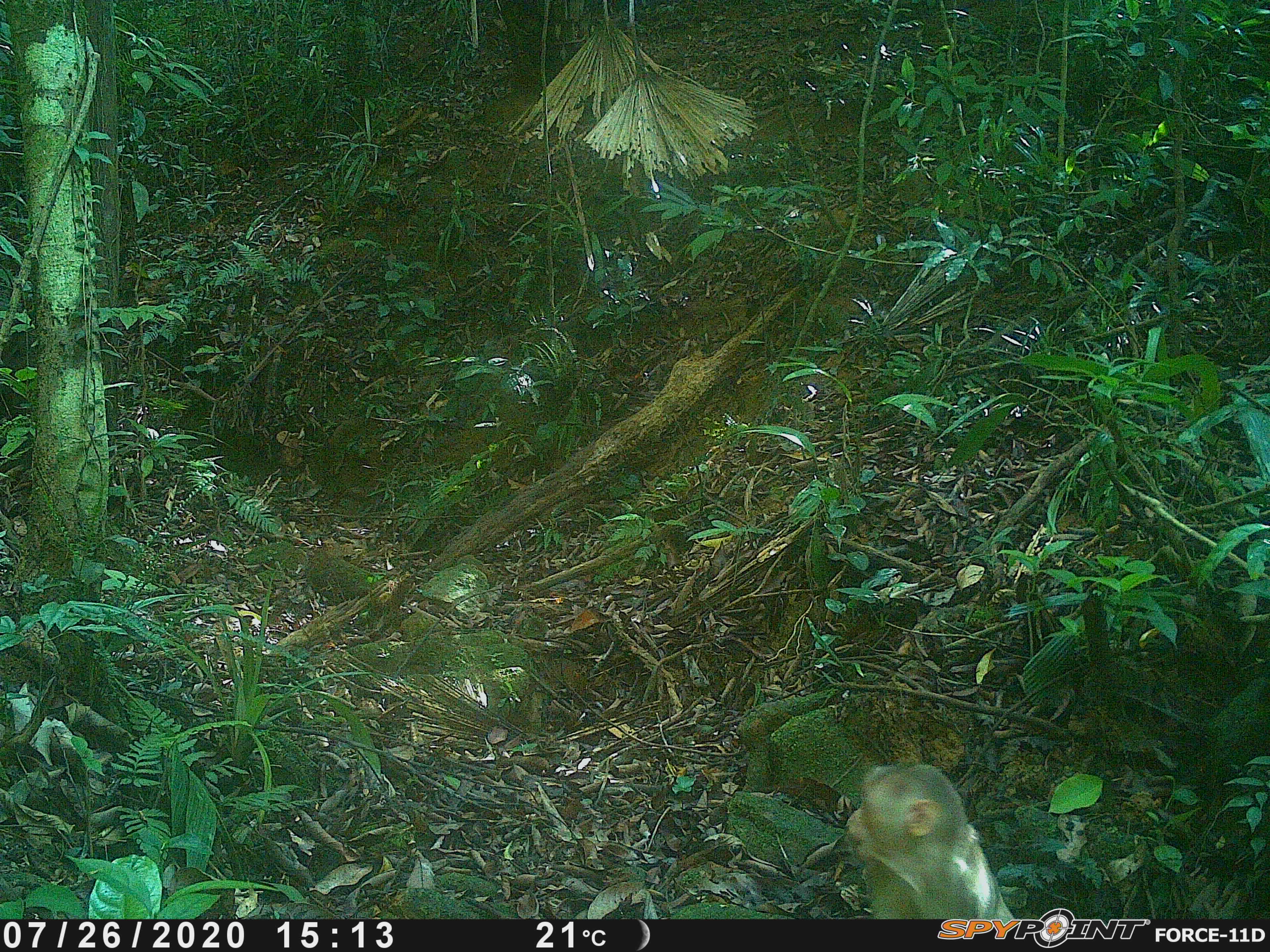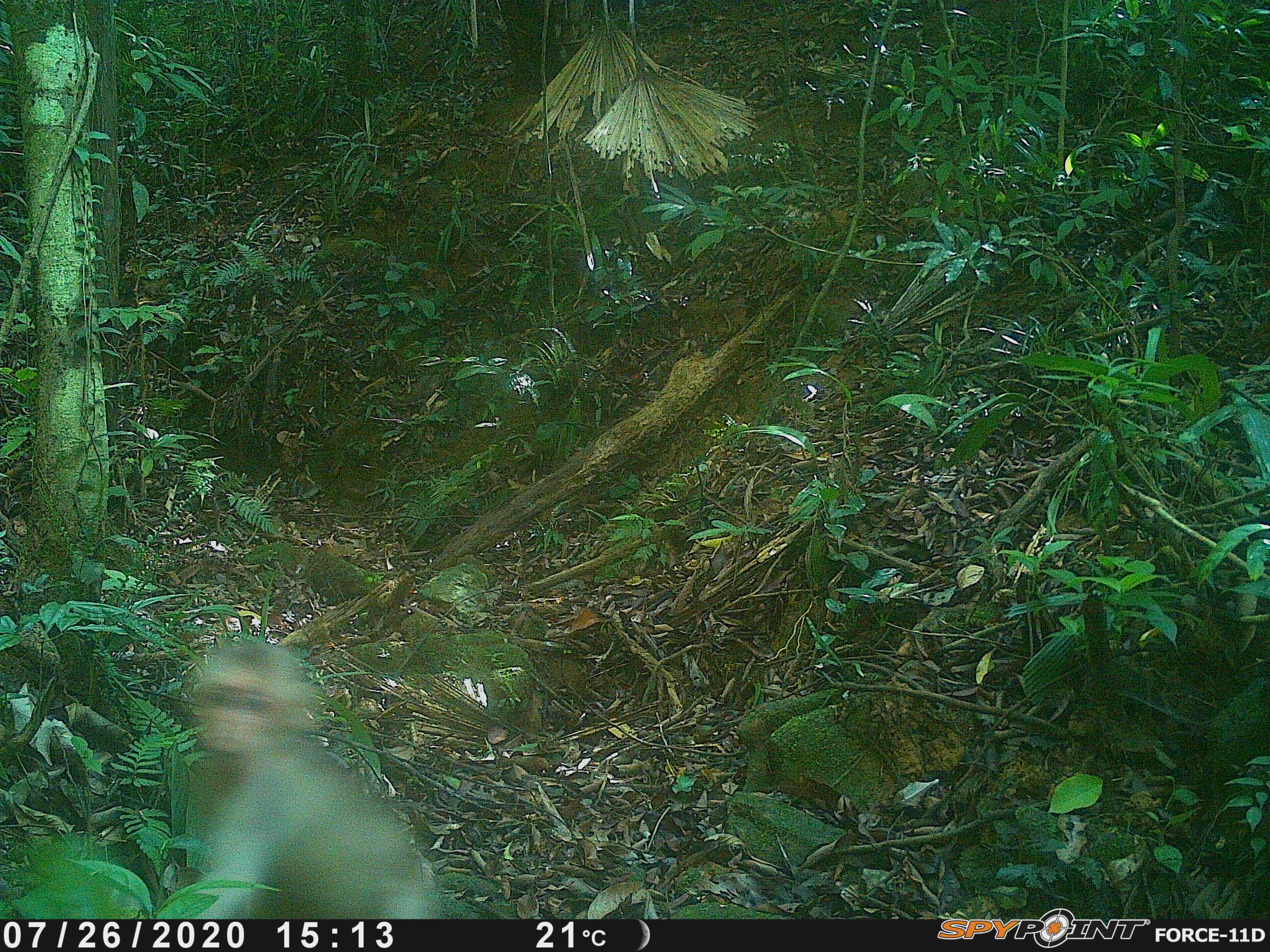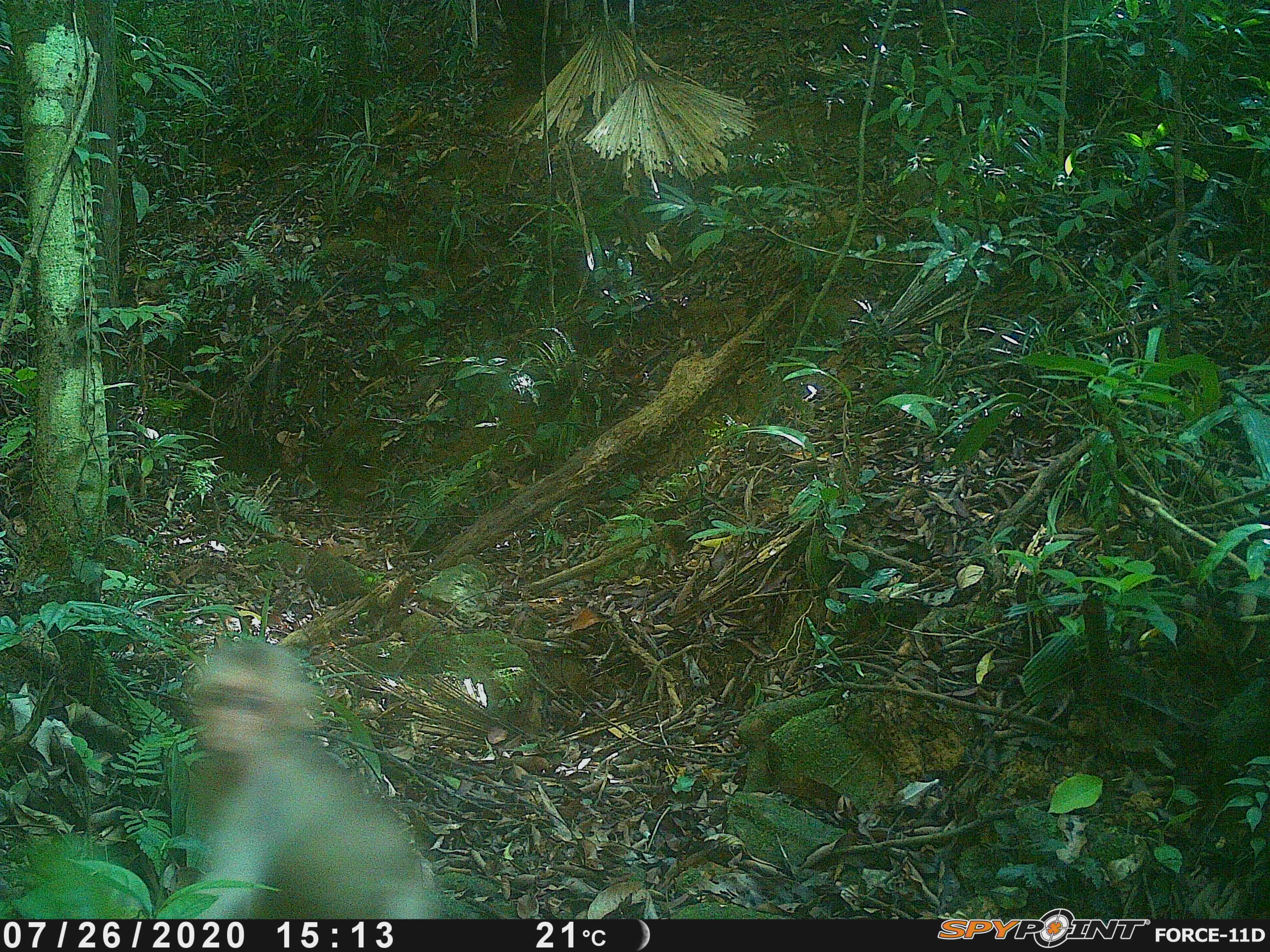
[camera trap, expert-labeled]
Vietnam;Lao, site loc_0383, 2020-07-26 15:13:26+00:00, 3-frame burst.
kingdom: Animalia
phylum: Chordata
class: Mammalia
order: Primates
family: Cercopithecidae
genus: Macaca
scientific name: Macaca arctoides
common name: stump-tailed macaque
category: stump tailed macaque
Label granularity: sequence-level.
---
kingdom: Animalia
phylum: Chordata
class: Mammalia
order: Primates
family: Cercopithecidae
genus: Macaca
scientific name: Macaca nemestrina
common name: pig-tailed macaque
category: pig tailed macaque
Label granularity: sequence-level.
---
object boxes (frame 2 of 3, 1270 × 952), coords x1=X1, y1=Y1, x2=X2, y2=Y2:
pig tailed macaque: x1=184, y1=640, x2=441, y2=919